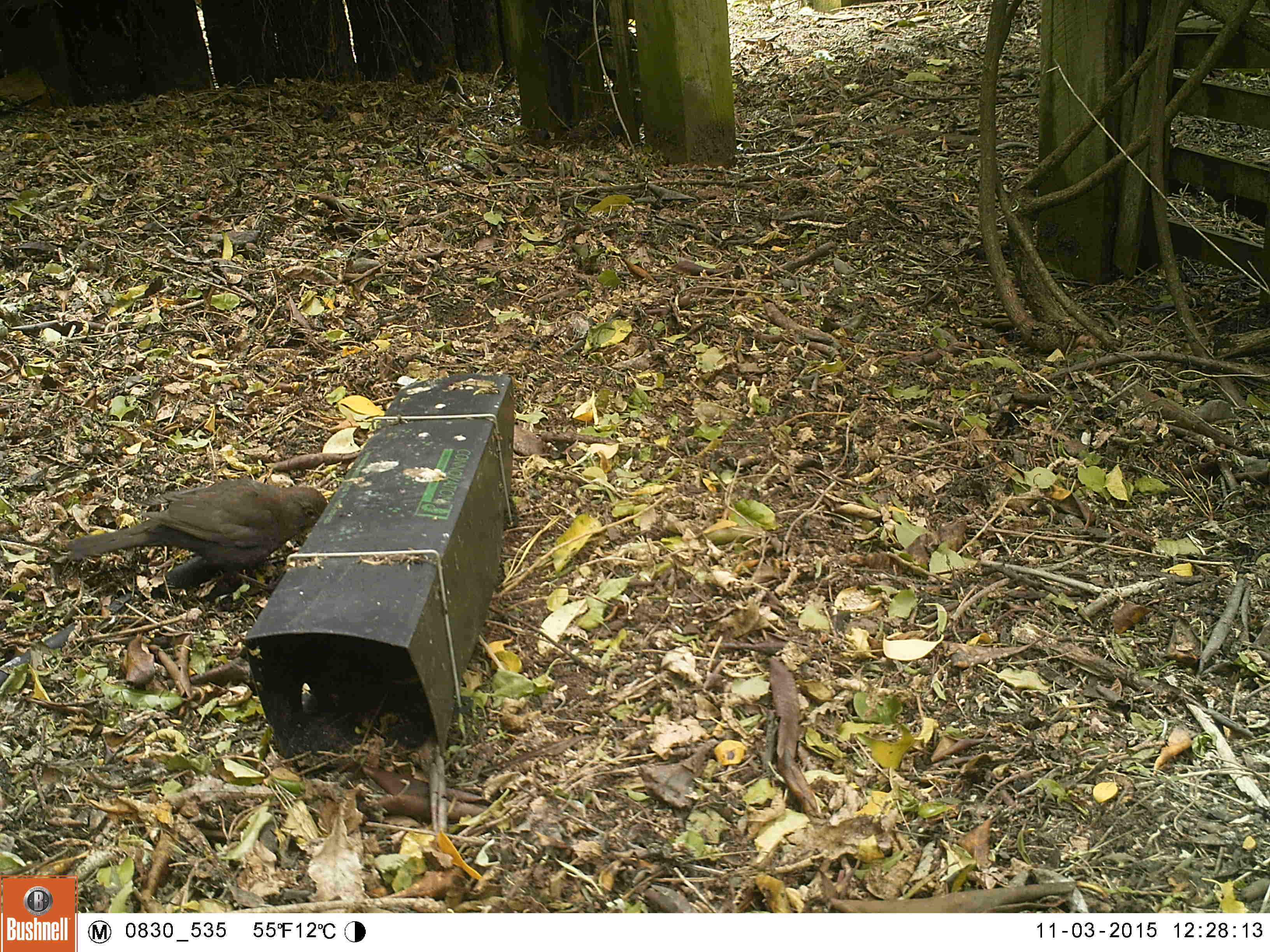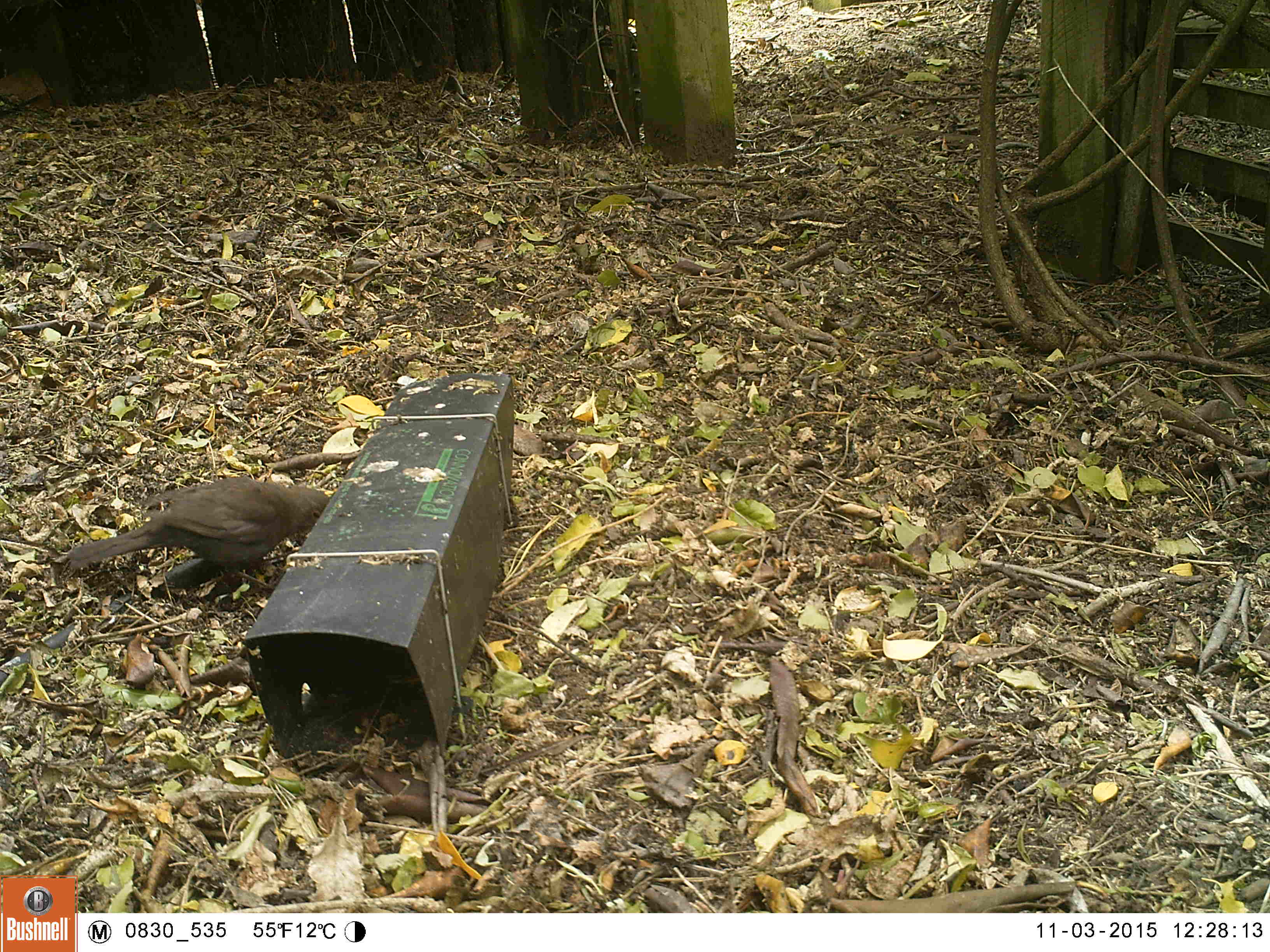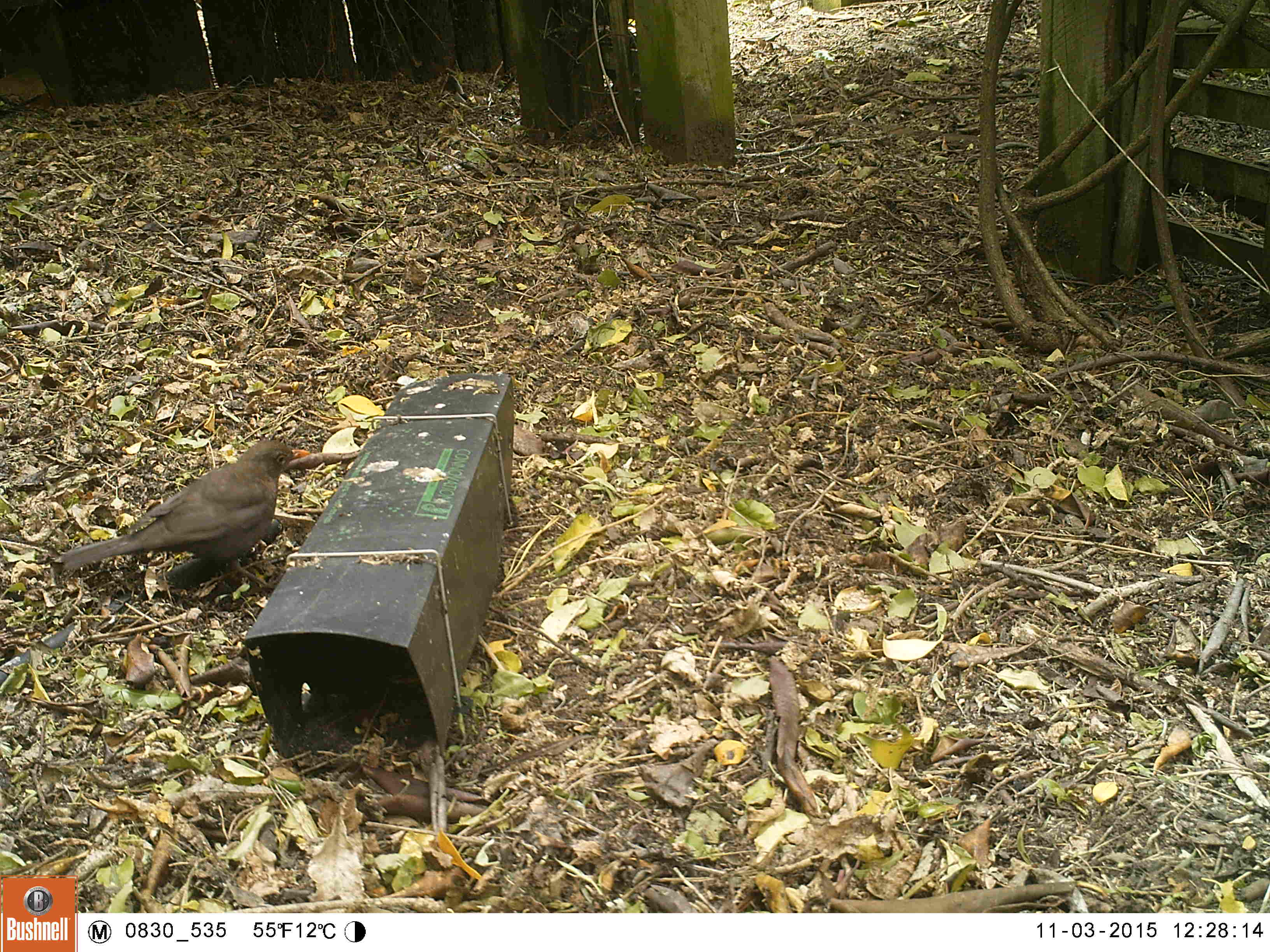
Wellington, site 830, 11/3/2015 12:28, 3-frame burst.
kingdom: Animalia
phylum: Chordata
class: Aves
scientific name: Aves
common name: bird